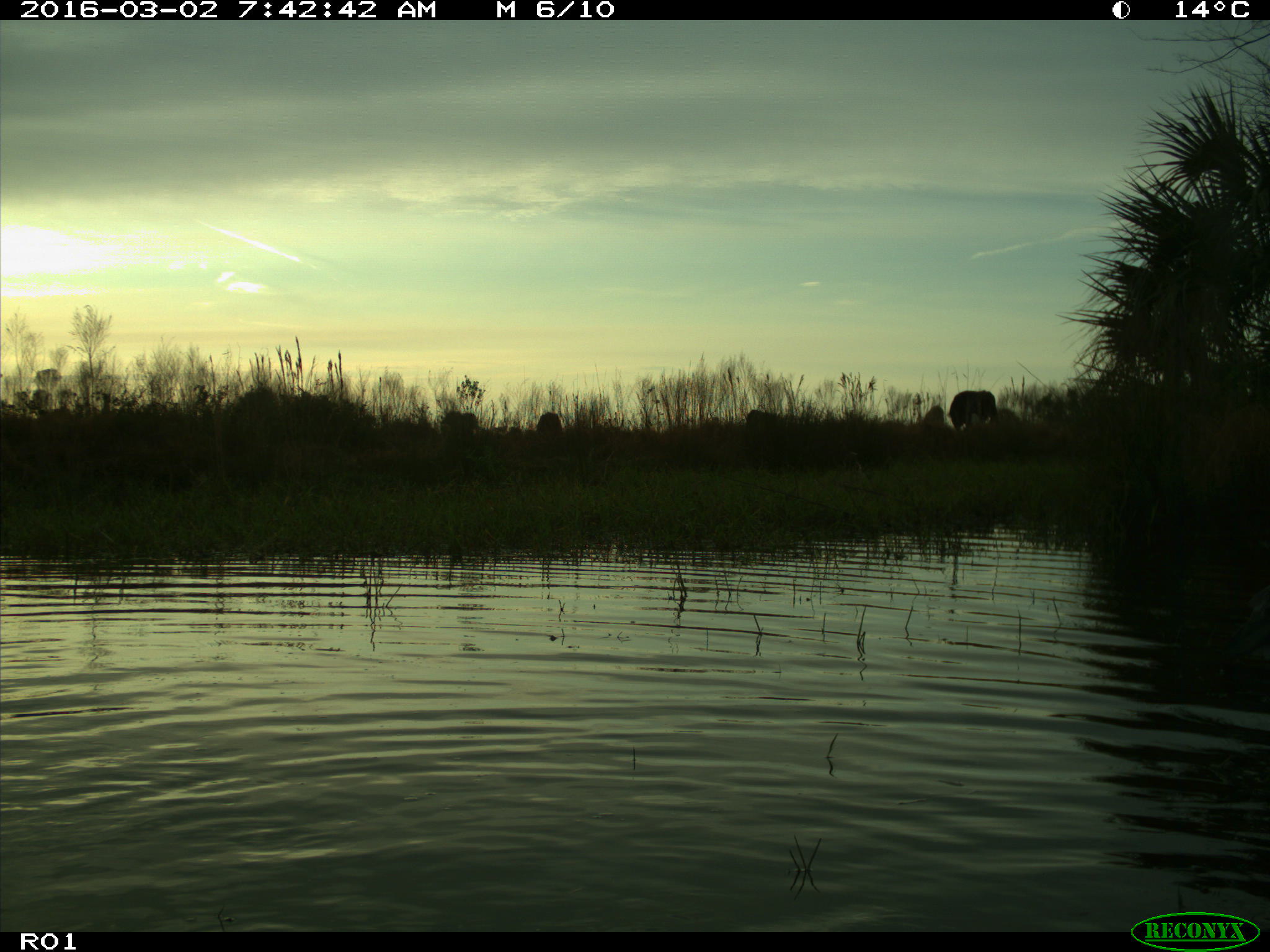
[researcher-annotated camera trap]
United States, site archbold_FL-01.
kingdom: Animalia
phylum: Chordata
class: Mammalia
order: Artiodactyla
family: Bovidae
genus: Bos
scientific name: Bos taurus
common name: domestic cow